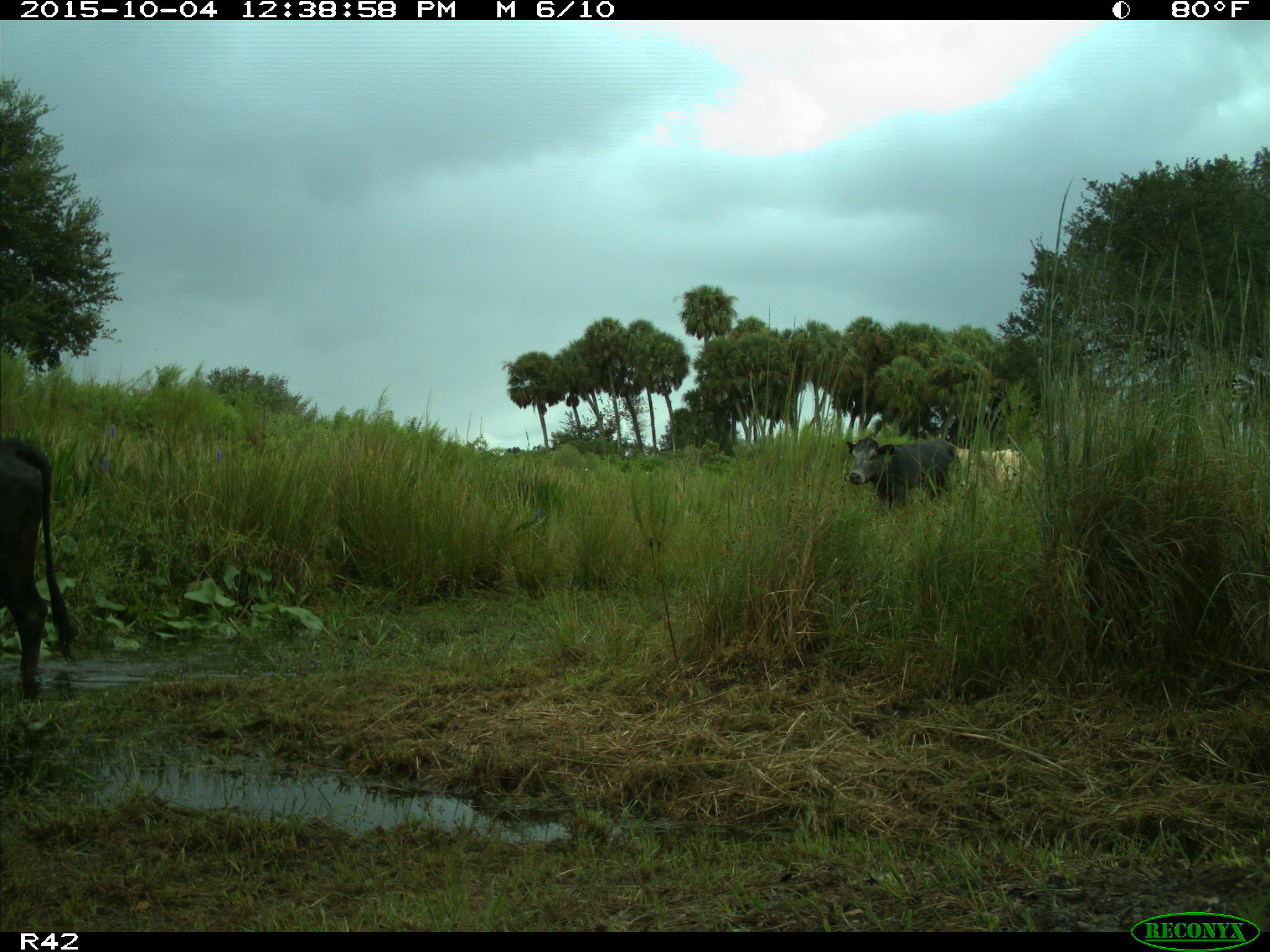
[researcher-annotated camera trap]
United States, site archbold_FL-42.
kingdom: Animalia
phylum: Chordata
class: Mammalia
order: Artiodactyla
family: Bovidae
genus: Bos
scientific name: Bos taurus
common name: domestic cow